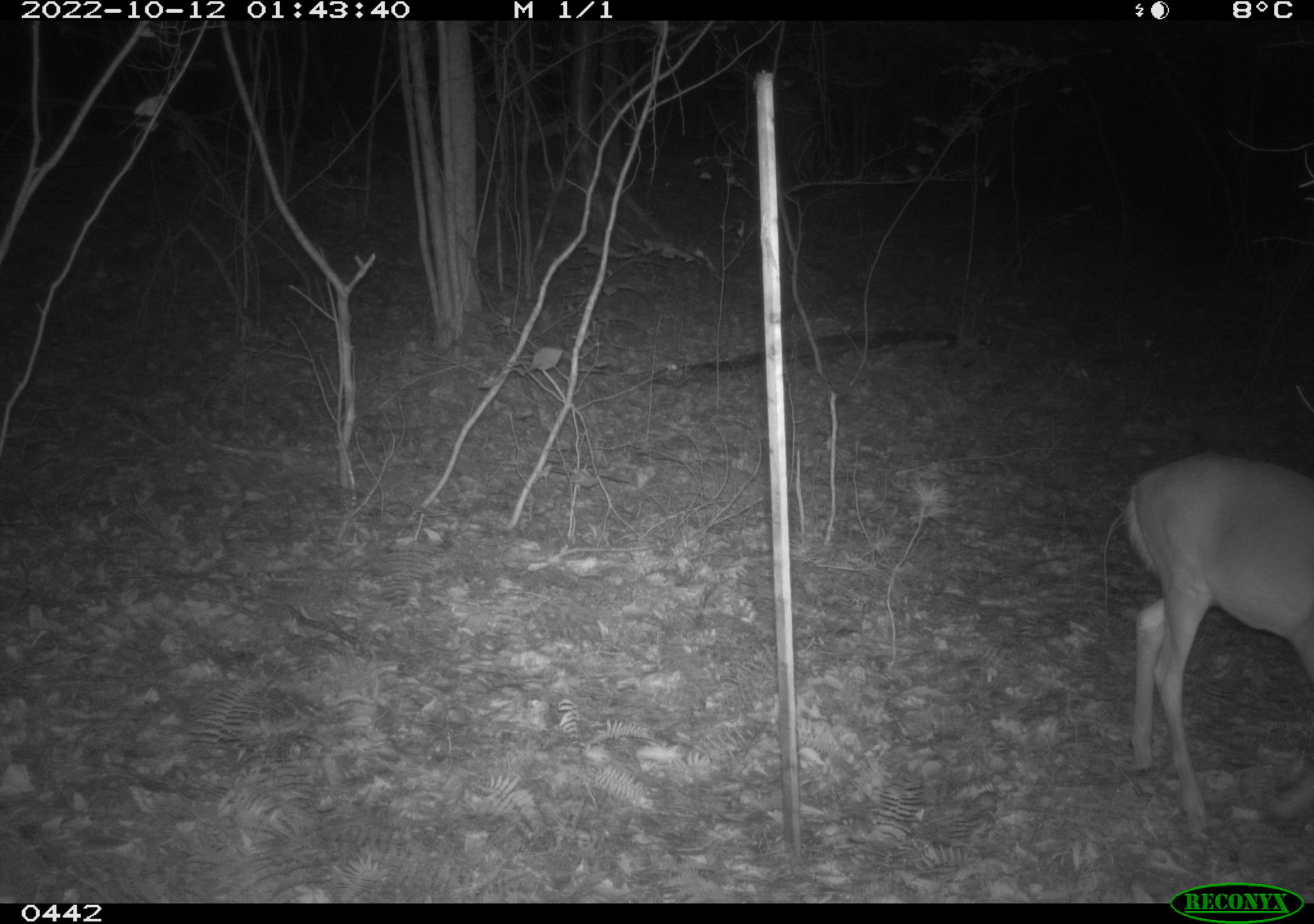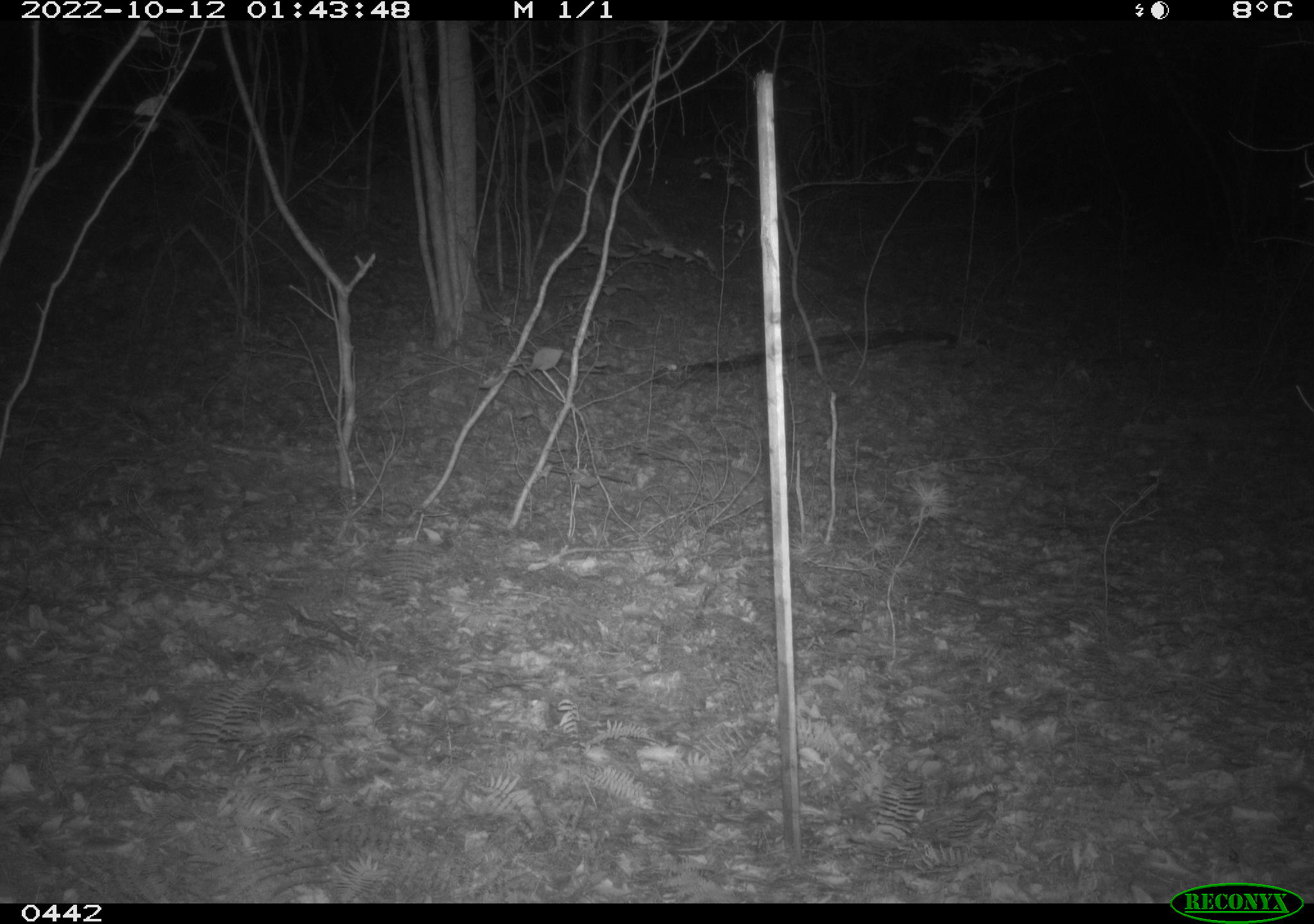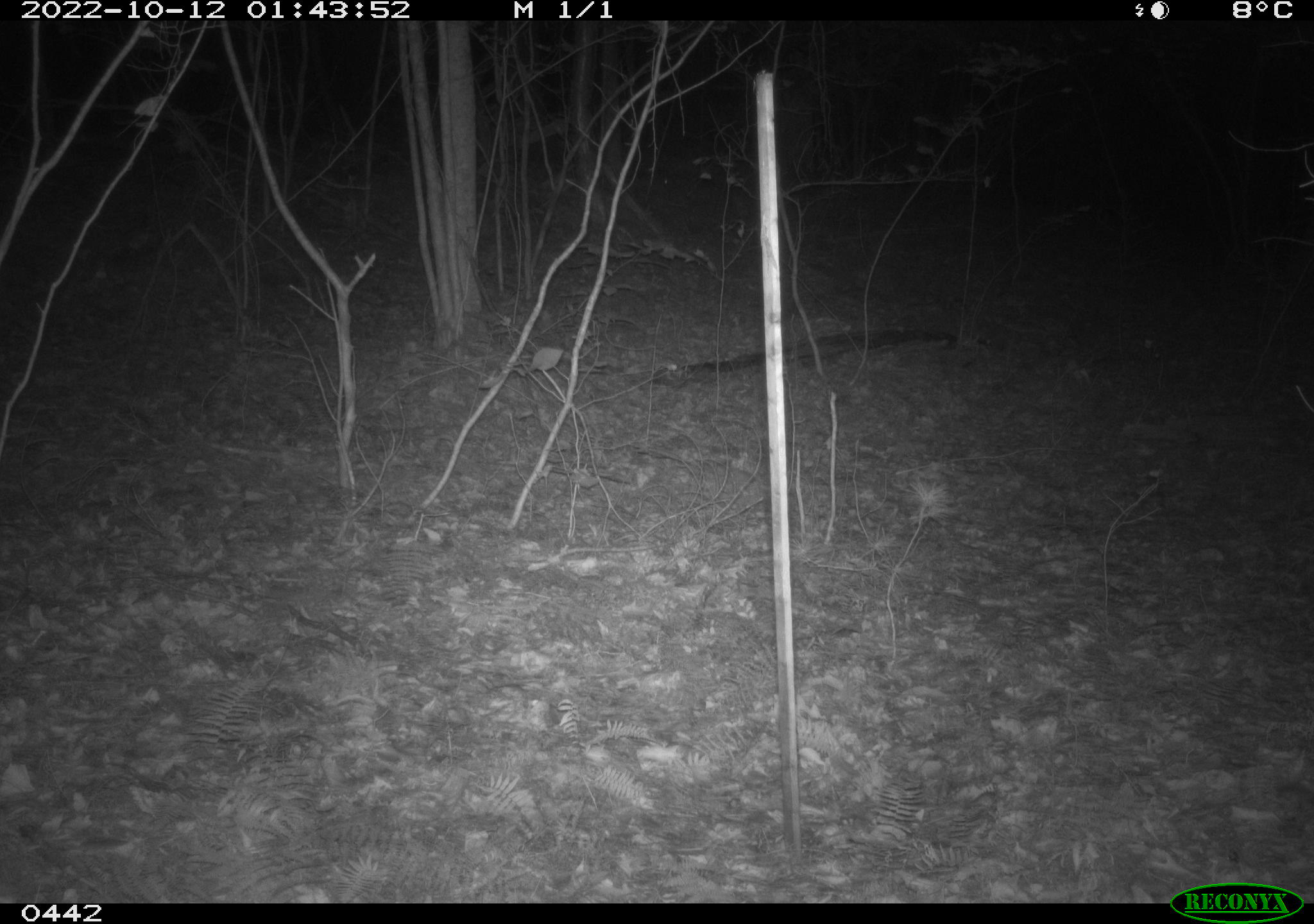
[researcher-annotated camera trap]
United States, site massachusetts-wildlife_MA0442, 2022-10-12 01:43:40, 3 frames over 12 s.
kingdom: Animalia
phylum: Chordata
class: Mammalia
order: Artiodactyla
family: Cervidae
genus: Odocoileus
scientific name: Odocoileus virginianus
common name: white-tailed deer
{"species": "white-tailed deer (Odocoileus virginianus)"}